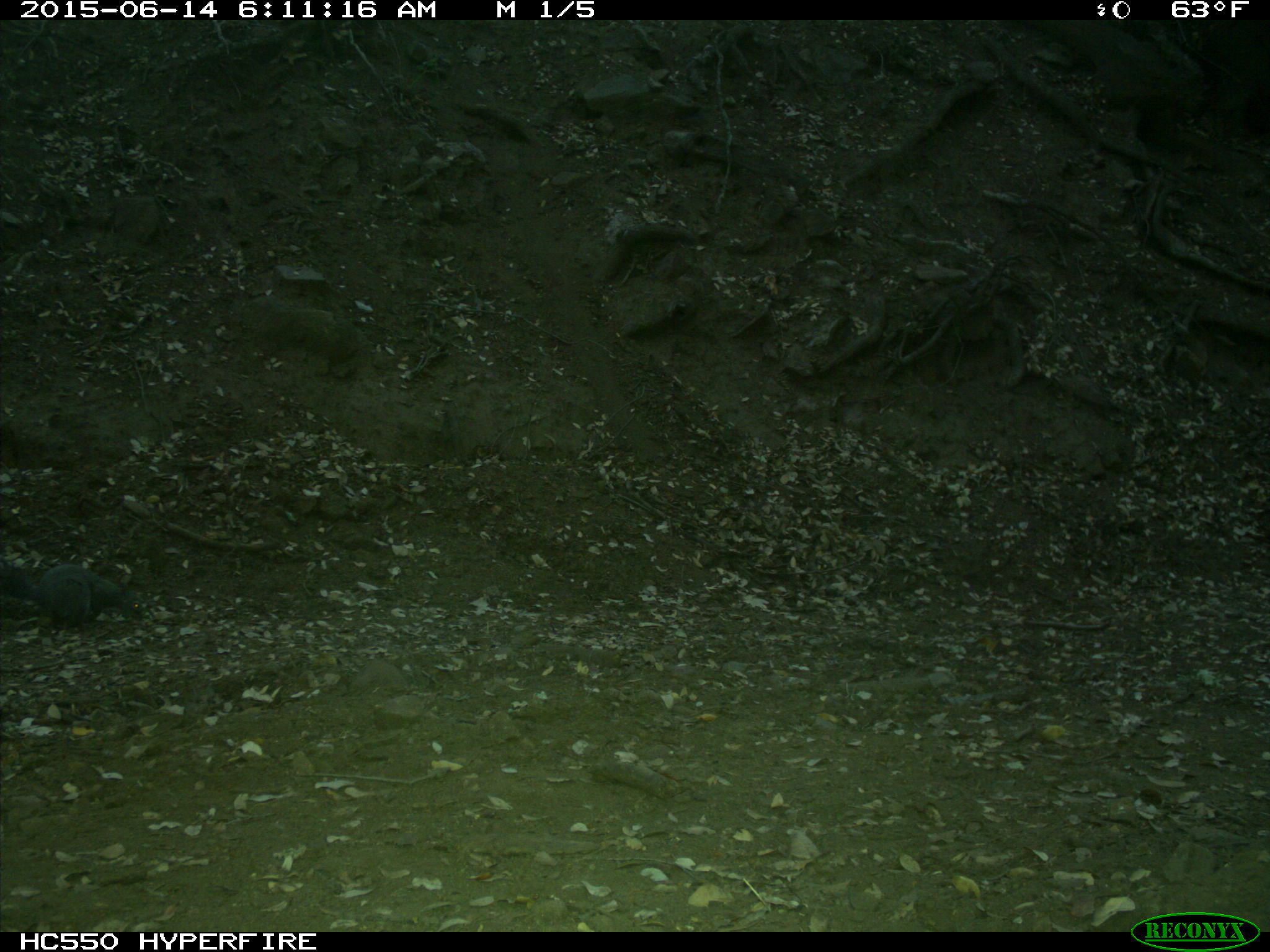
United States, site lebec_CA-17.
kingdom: Animalia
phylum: Chordata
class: Mammalia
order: Rodentia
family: Sciuridae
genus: Sciurus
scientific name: Sciurus carolinensis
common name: eastern gray squirrel